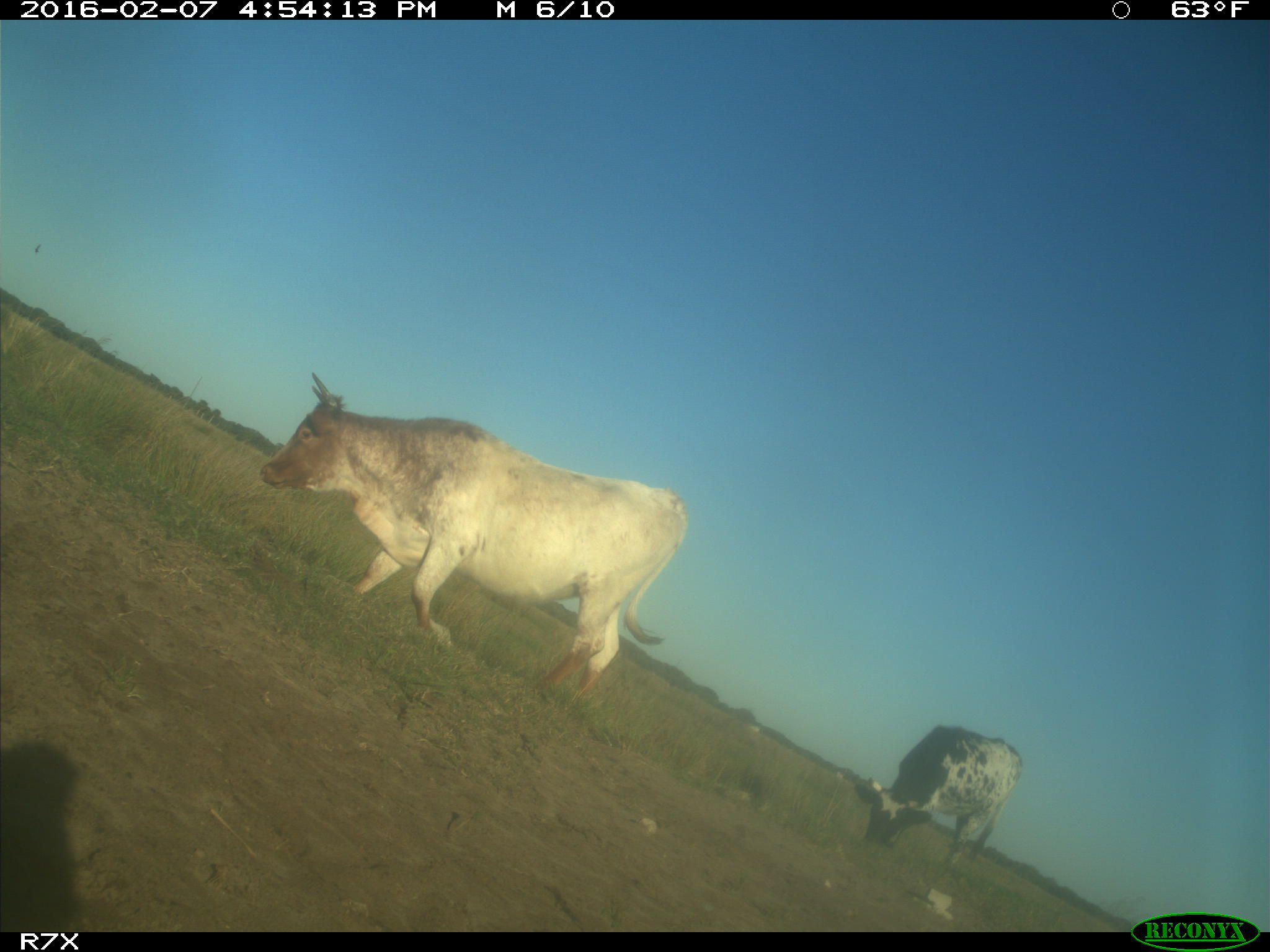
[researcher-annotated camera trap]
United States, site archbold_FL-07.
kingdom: Animalia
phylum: Chordata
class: Mammalia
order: Artiodactyla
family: Bovidae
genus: Bos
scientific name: Bos taurus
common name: domestic cow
Bos taurus (domestic cow).